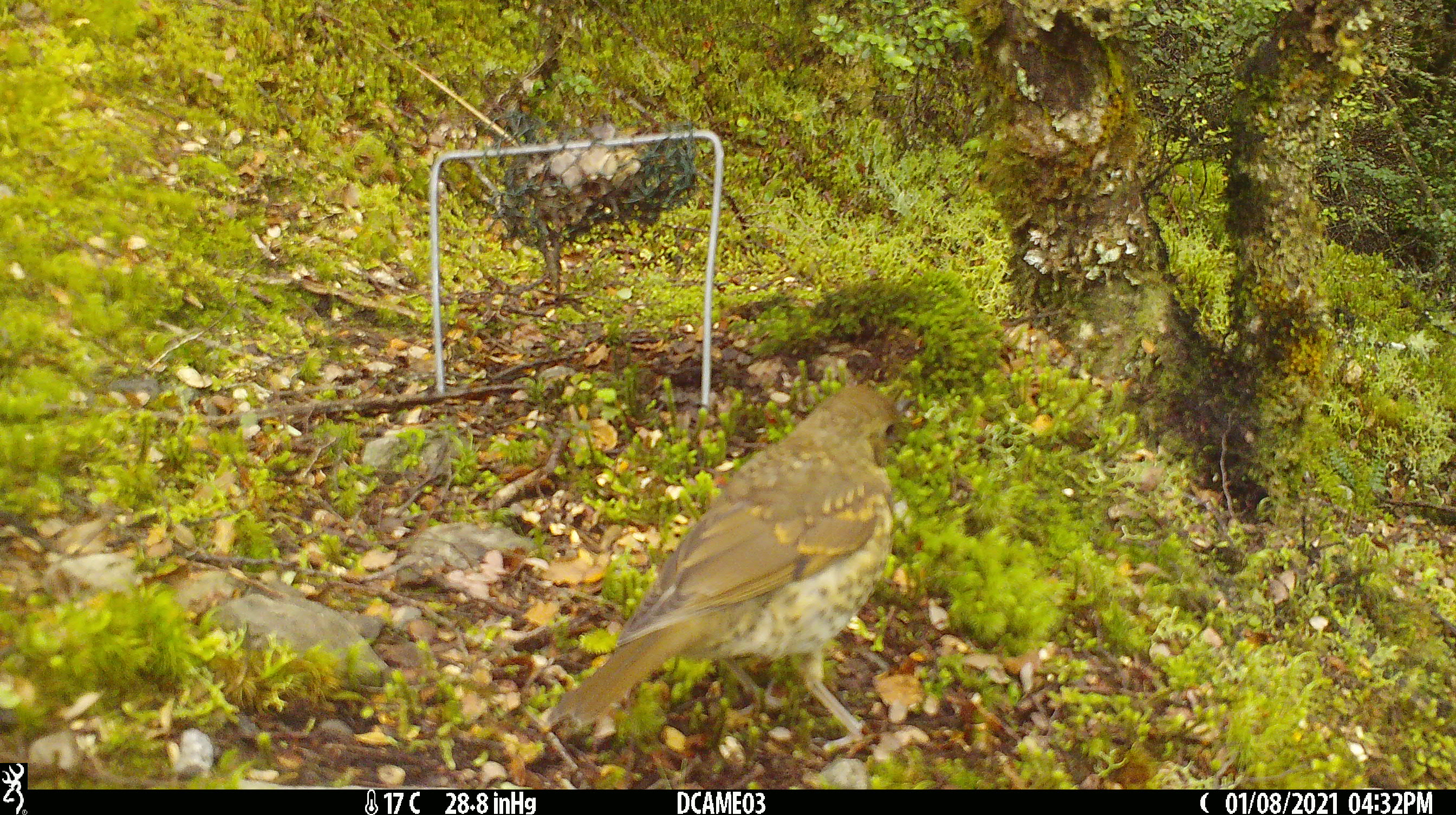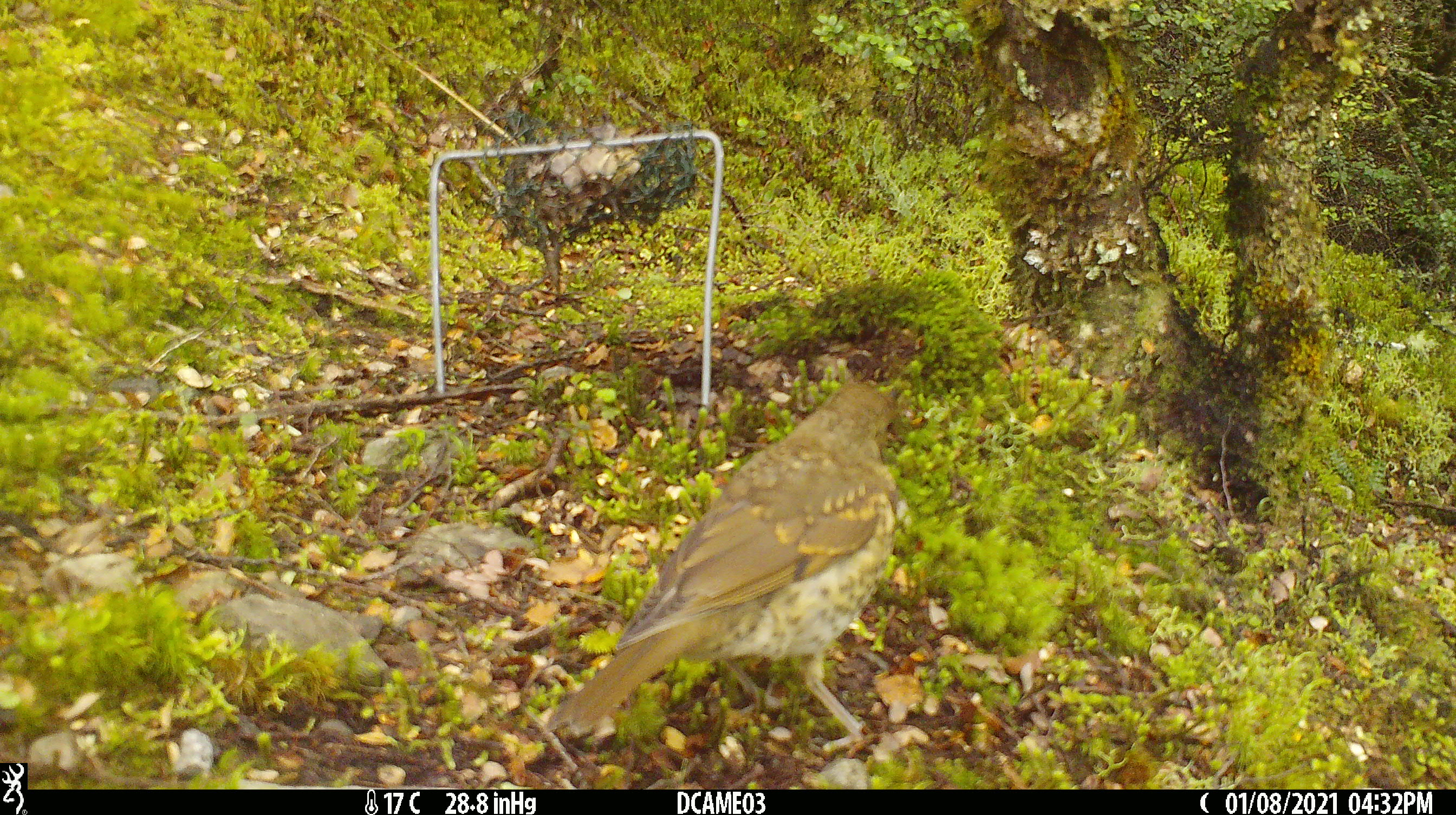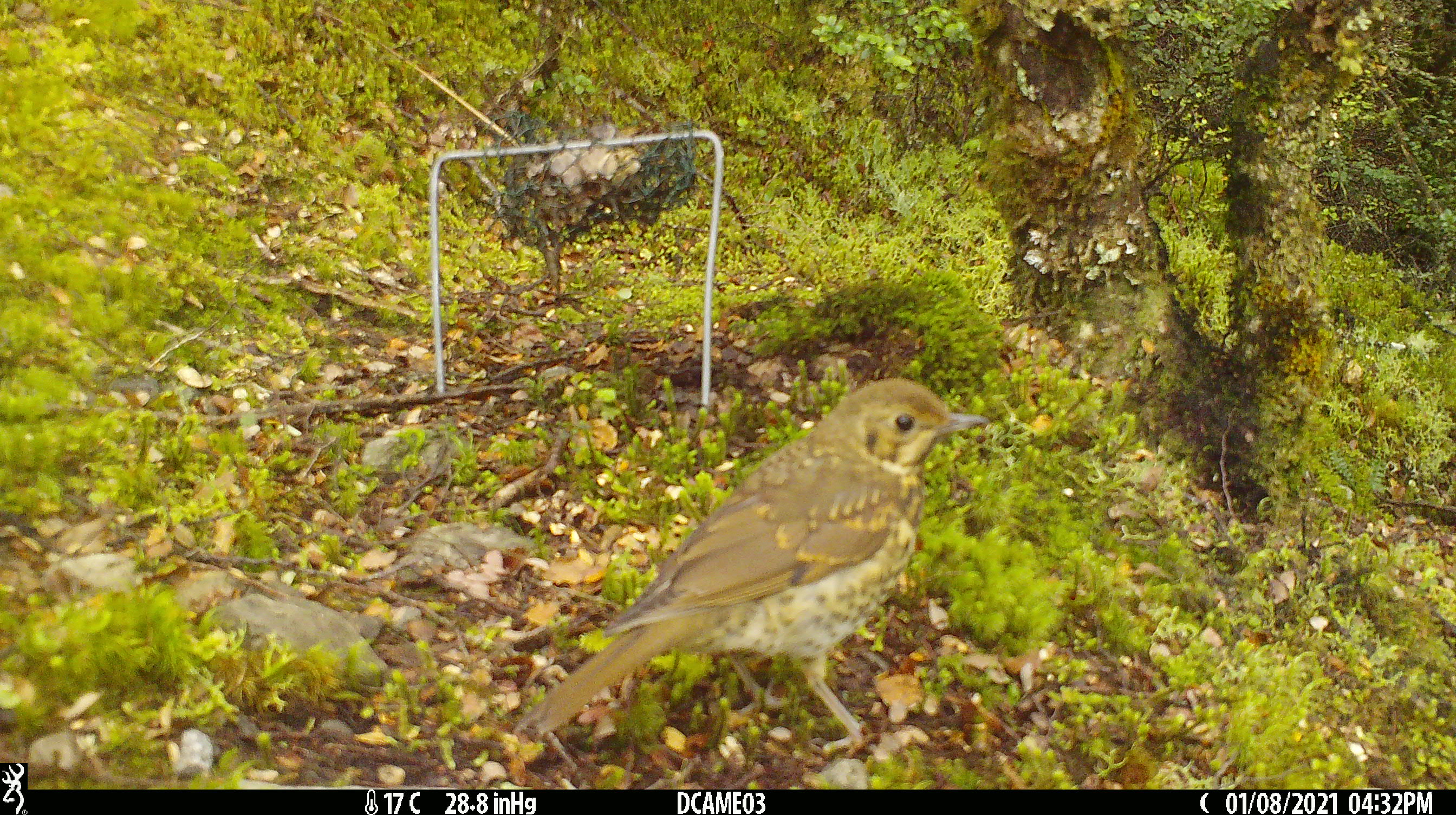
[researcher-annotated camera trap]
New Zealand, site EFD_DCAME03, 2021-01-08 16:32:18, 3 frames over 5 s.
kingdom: Animalia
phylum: Chordata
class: Aves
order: Passeriformes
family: Turdidae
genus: Turdus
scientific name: Turdus philomelos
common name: song thrush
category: thrush